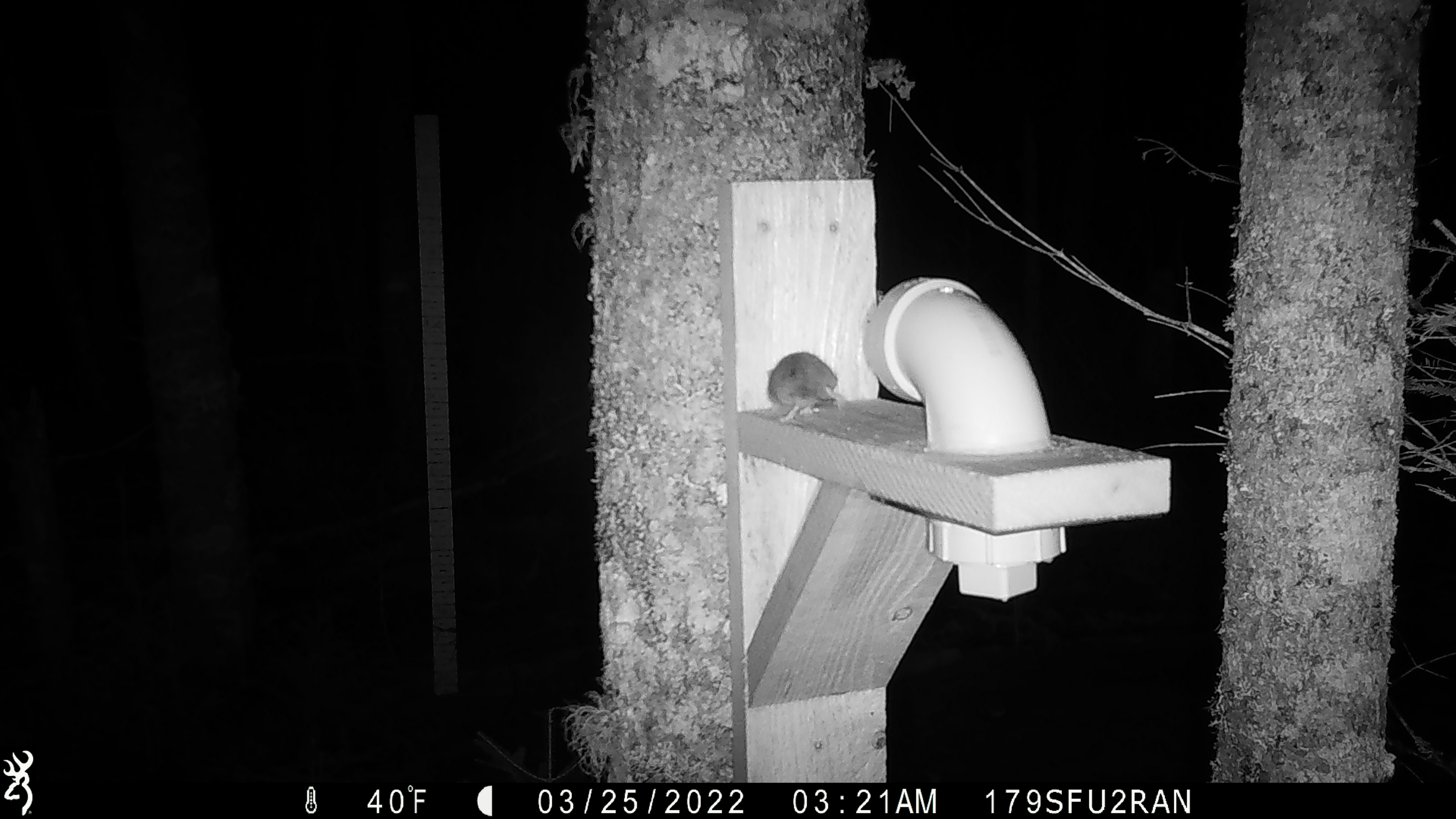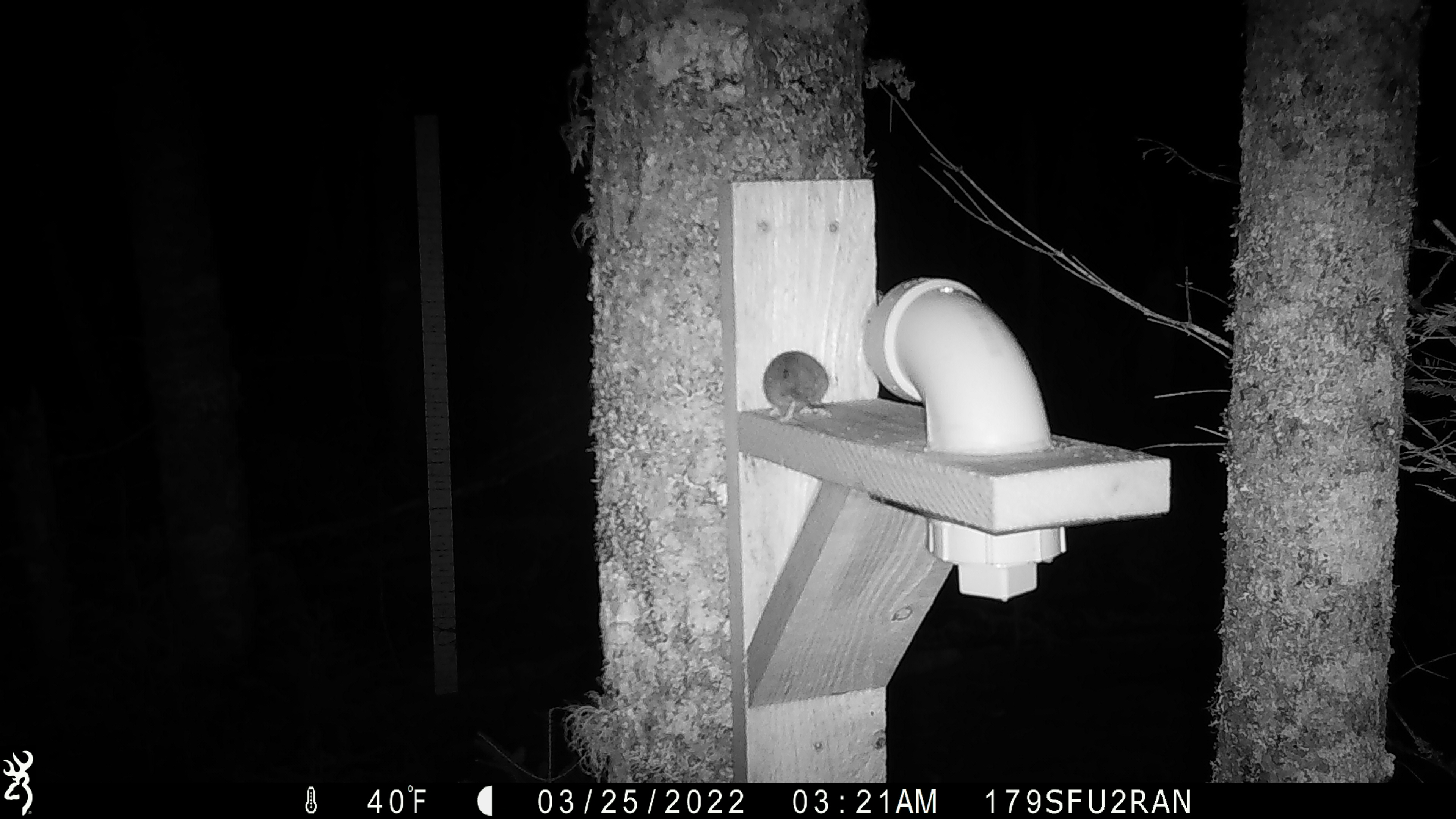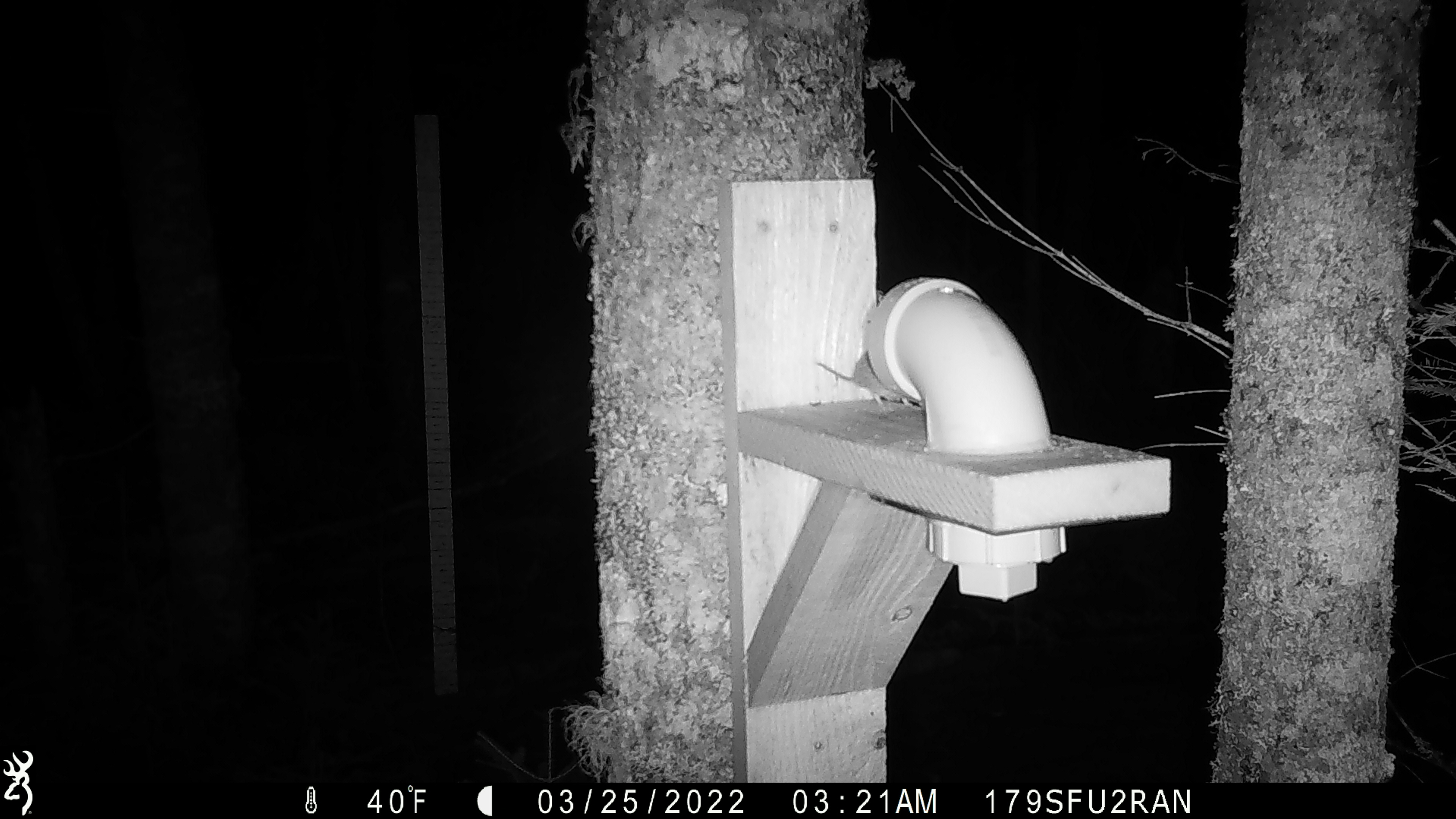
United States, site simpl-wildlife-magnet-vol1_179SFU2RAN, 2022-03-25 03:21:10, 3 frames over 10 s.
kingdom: Animalia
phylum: Chordata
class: Mammalia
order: Rodentia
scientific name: Rodentia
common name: mouse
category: mouse sp.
Mouse sp. (mouse) (Rodentia).